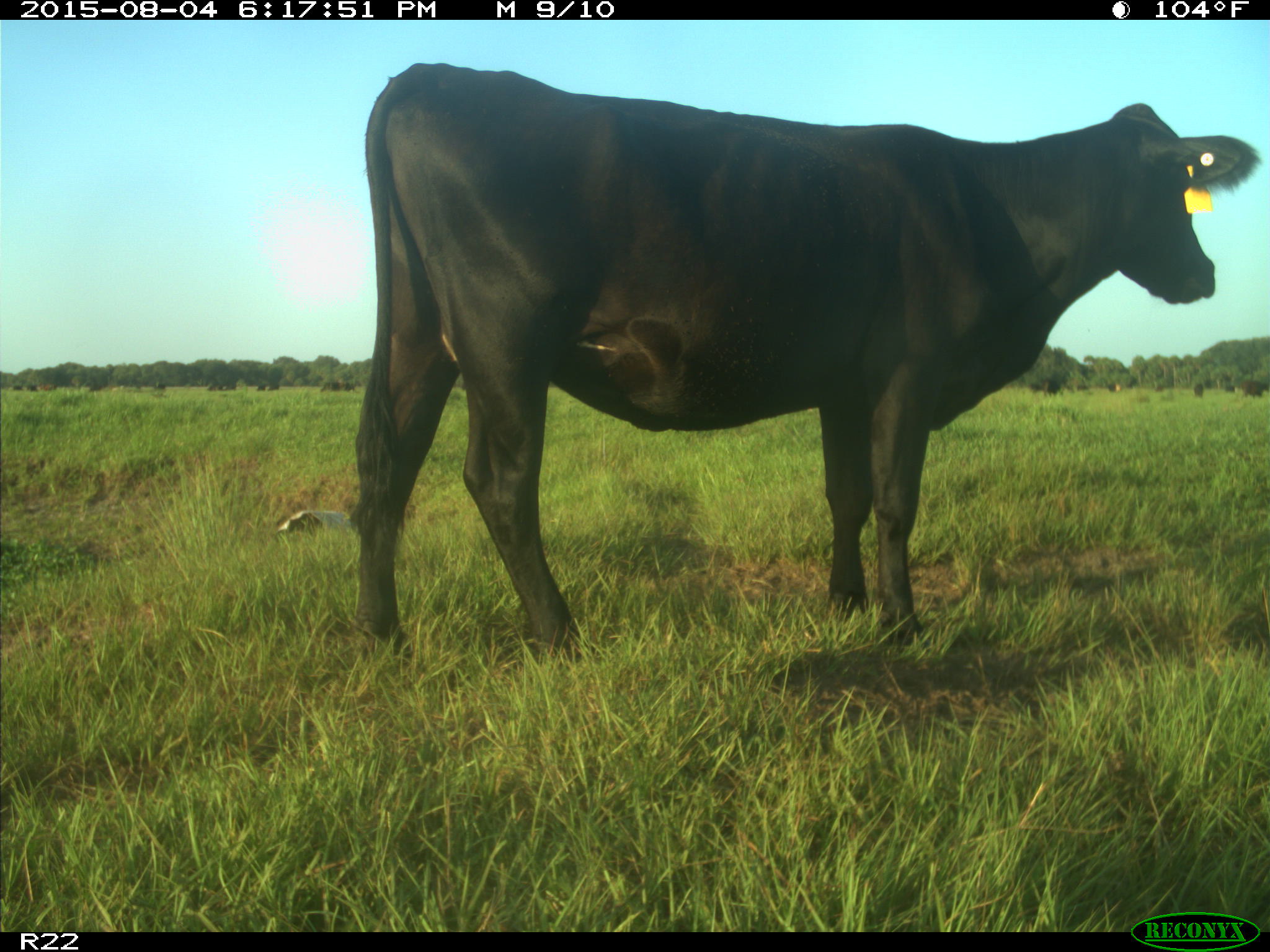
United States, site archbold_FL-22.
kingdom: Animalia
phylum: Chordata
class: Mammalia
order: Artiodactyla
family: Bovidae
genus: Bos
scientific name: Bos taurus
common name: domestic cow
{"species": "Bos taurus (domestic cow)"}